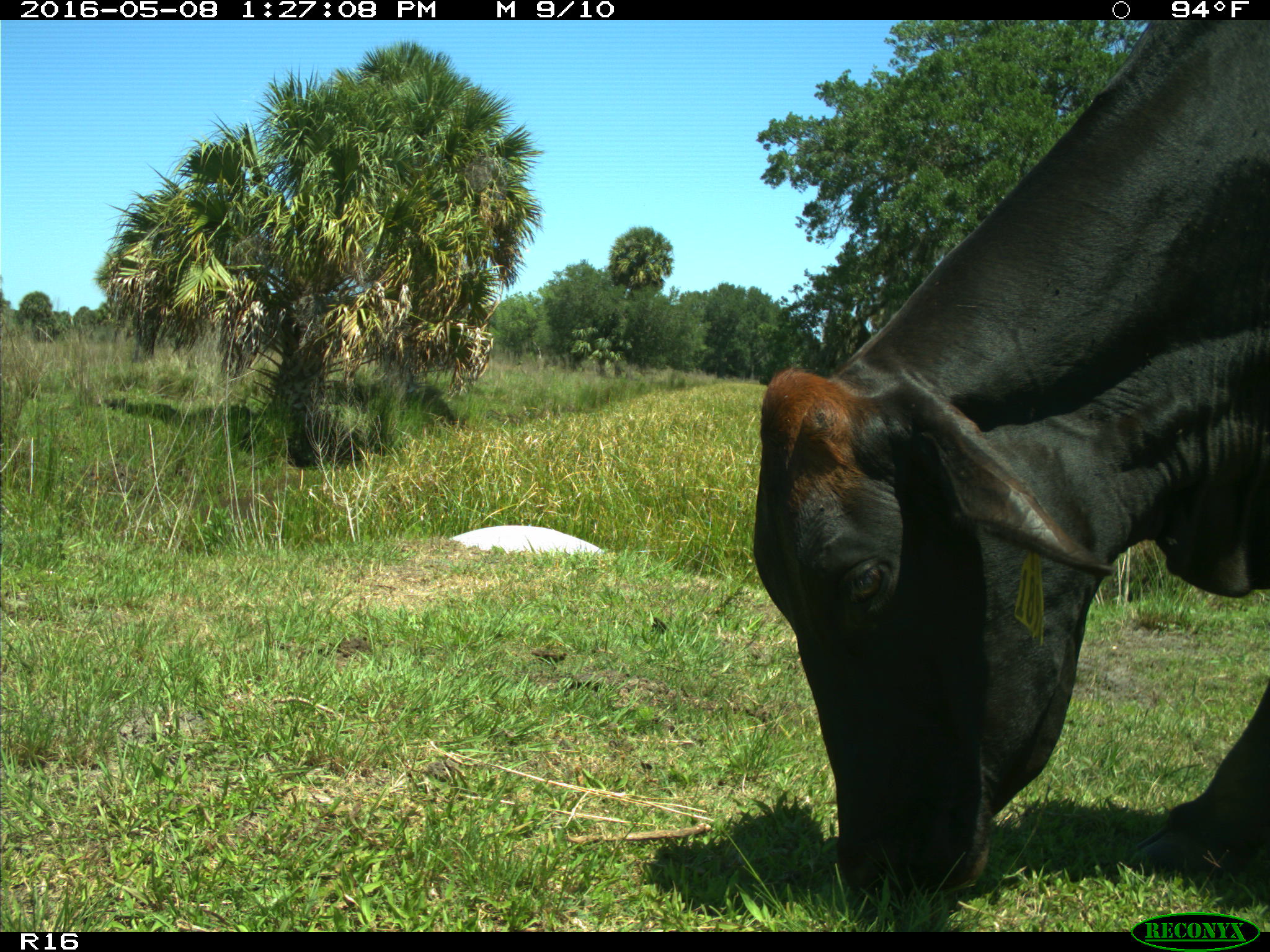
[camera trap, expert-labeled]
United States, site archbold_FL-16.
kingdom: Animalia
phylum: Chordata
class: Mammalia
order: Artiodactyla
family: Bovidae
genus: Bos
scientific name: Bos taurus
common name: domestic cow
Bos taurus (domestic cow).